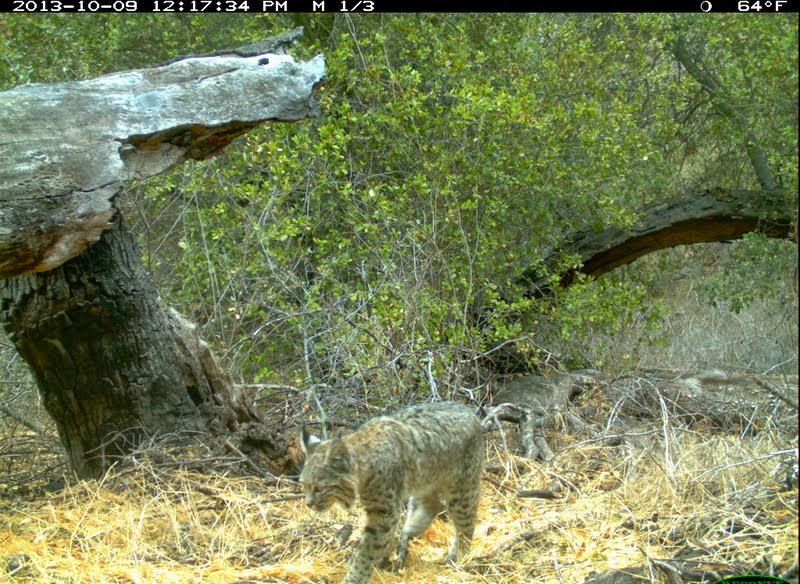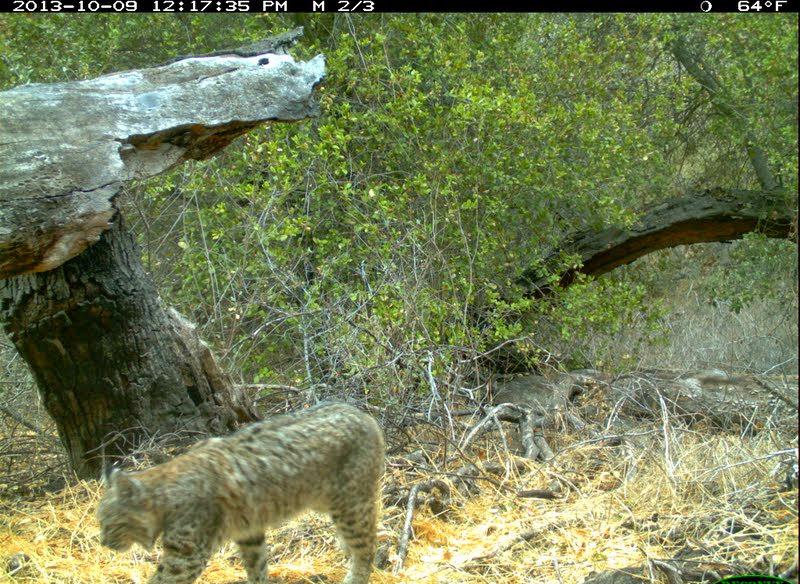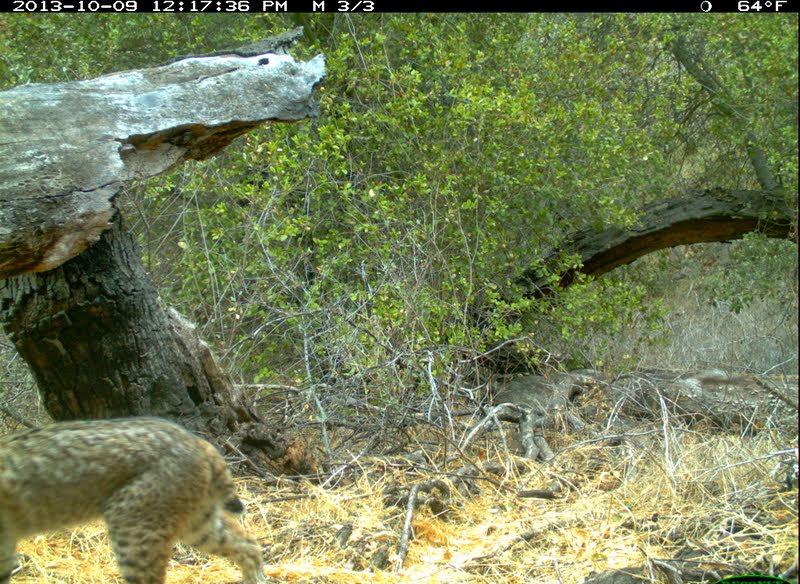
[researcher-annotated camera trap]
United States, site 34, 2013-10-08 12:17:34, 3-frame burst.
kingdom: Animalia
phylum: Chordata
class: Mammalia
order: Carnivora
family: Felidae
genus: Lynx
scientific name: Lynx rufus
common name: bobcat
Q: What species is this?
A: Bobcat (Lynx rufus).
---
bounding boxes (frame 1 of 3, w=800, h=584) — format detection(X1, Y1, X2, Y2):
bobcat: detection(295, 400, 487, 583)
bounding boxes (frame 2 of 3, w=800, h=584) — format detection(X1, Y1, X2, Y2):
bobcat: detection(92, 400, 392, 584)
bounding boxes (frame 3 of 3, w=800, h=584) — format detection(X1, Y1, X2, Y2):
bobcat: detection(0, 412, 274, 583)